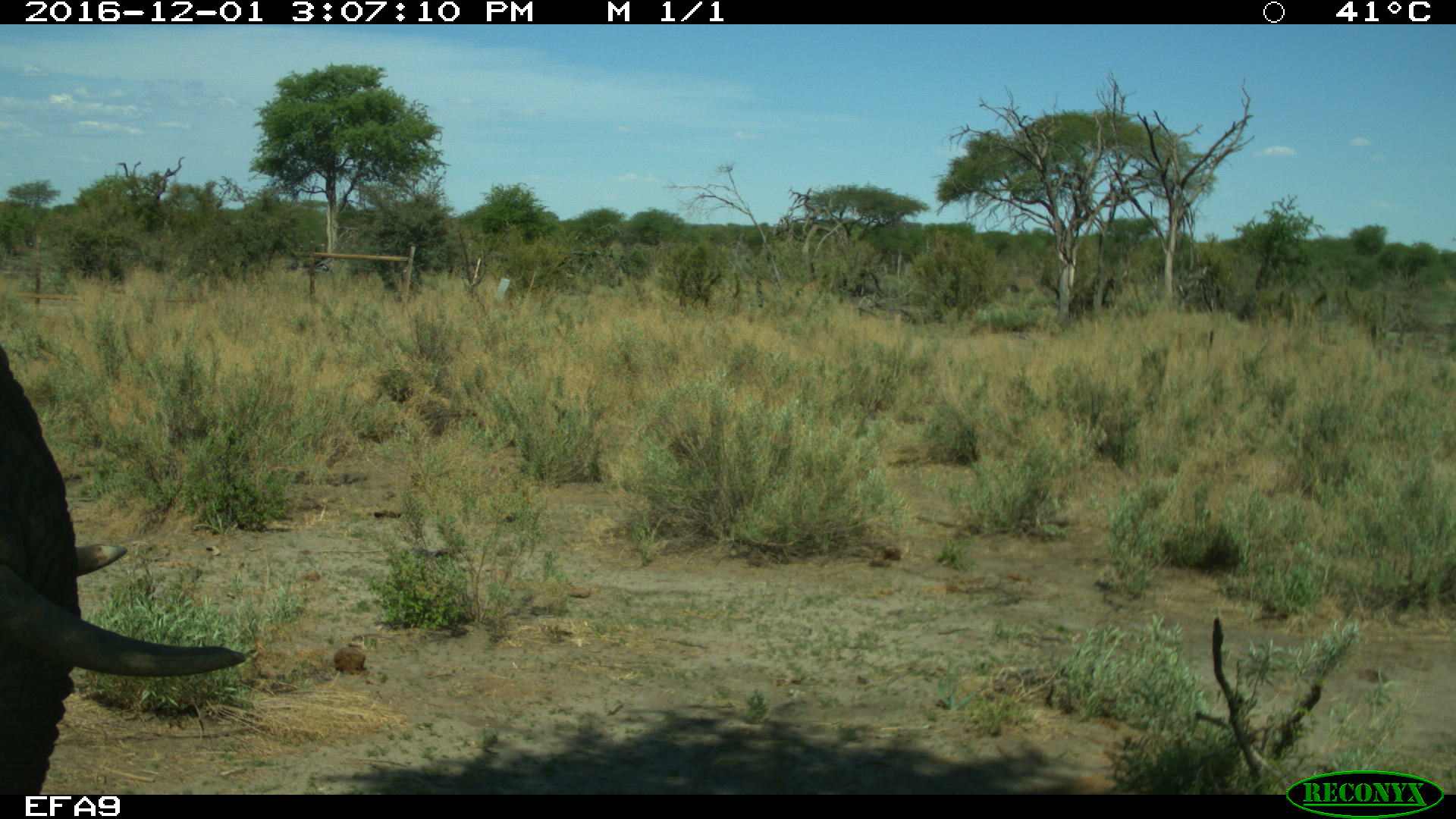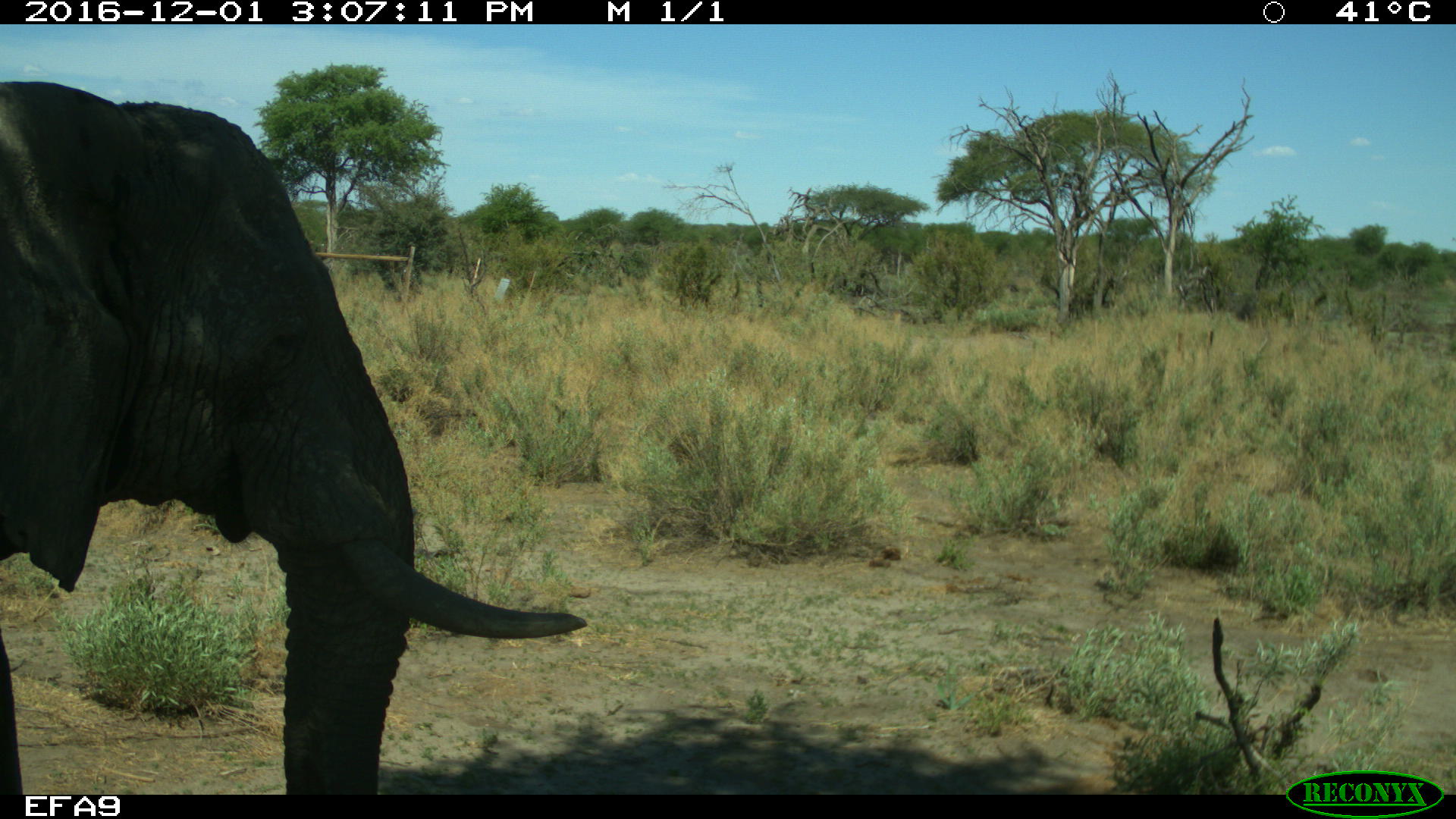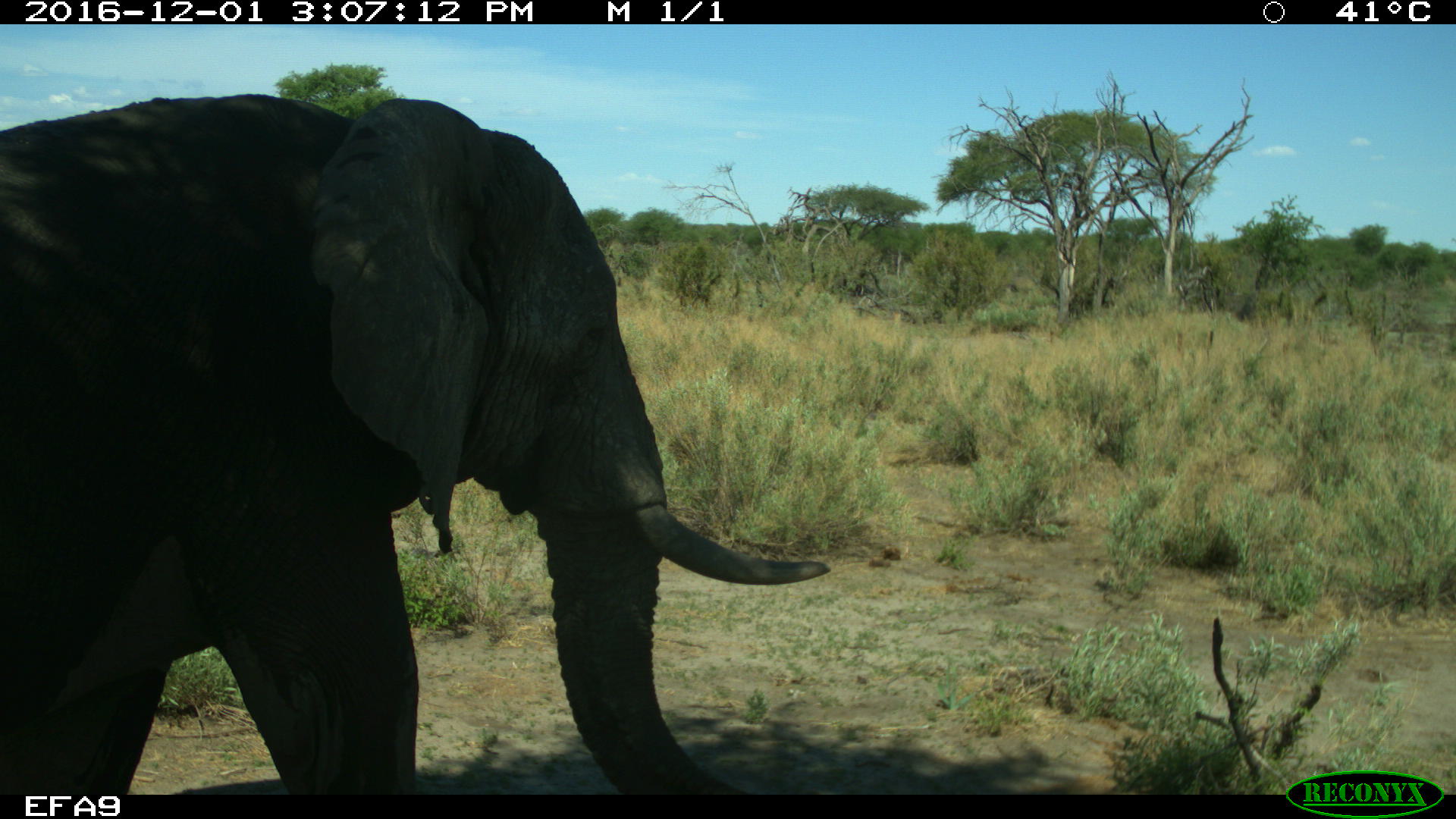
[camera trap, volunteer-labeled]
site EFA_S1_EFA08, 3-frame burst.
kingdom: Animalia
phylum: Chordata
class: Mammalia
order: Proboscidea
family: Elephantidae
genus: Loxodonta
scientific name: Loxodonta africana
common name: african bush elephant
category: elephant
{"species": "elephant (african bush elephant) (Loxodonta africana)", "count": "1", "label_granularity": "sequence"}